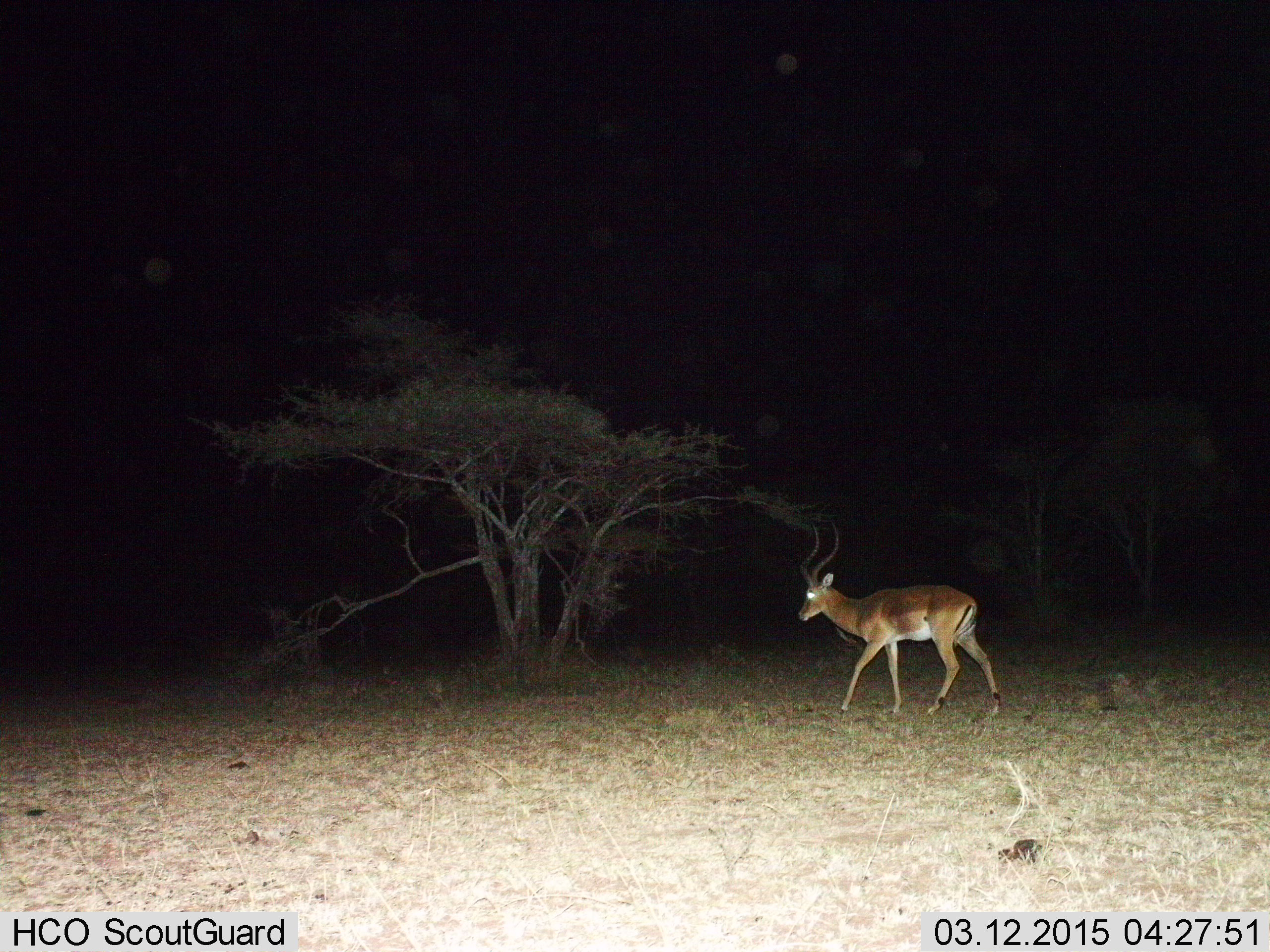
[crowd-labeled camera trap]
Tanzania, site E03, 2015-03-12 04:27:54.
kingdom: Animalia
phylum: Chordata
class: Mammalia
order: Artiodactyla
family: Bovidae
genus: Aepyceros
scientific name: Aepyceros melampus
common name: impala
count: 1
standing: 0%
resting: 0%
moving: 100%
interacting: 0%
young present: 0%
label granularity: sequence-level